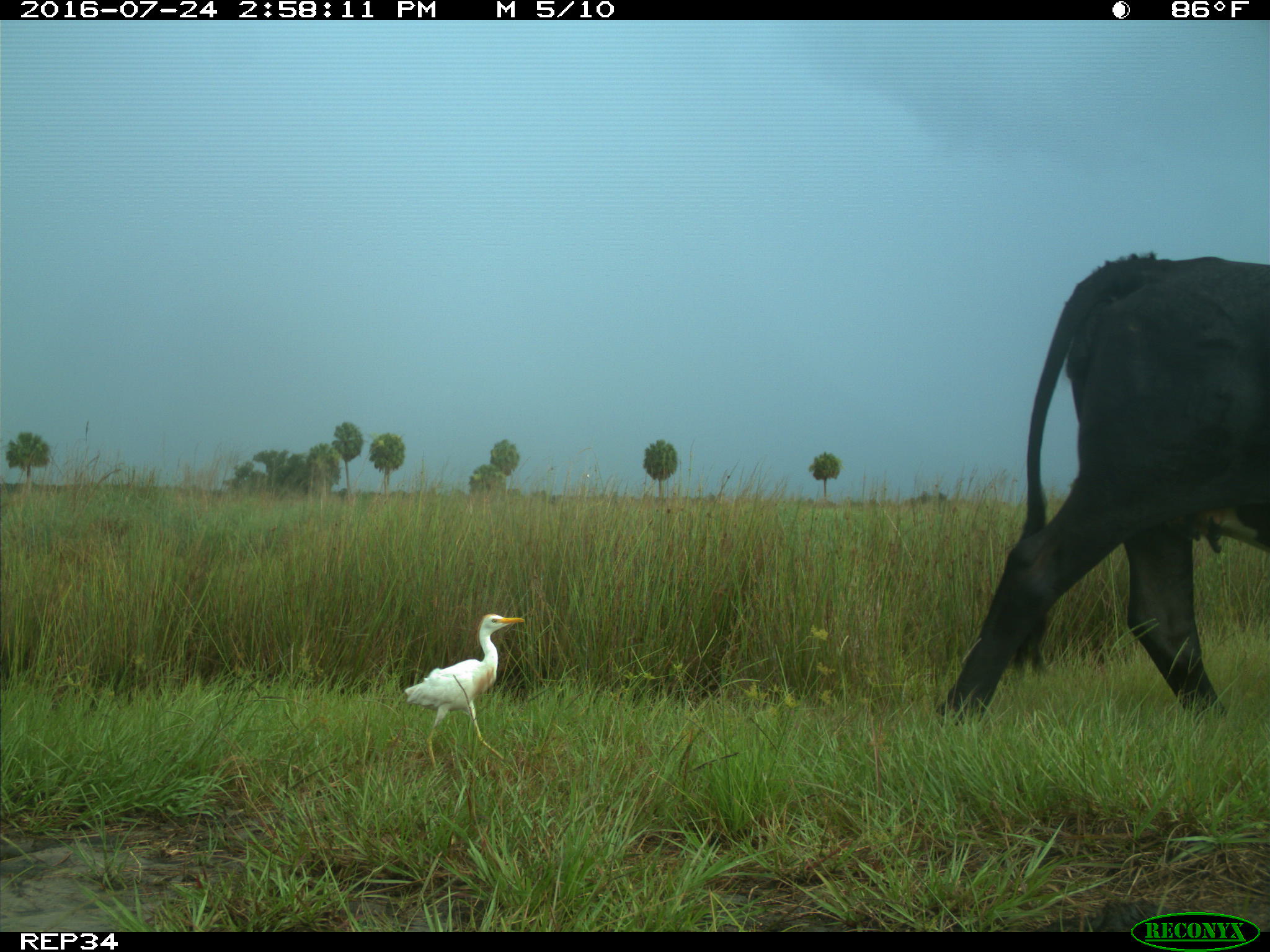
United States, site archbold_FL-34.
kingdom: Animalia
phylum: Chordata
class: Mammalia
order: Artiodactyla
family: Bovidae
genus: Bos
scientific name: Bos taurus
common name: domestic cow